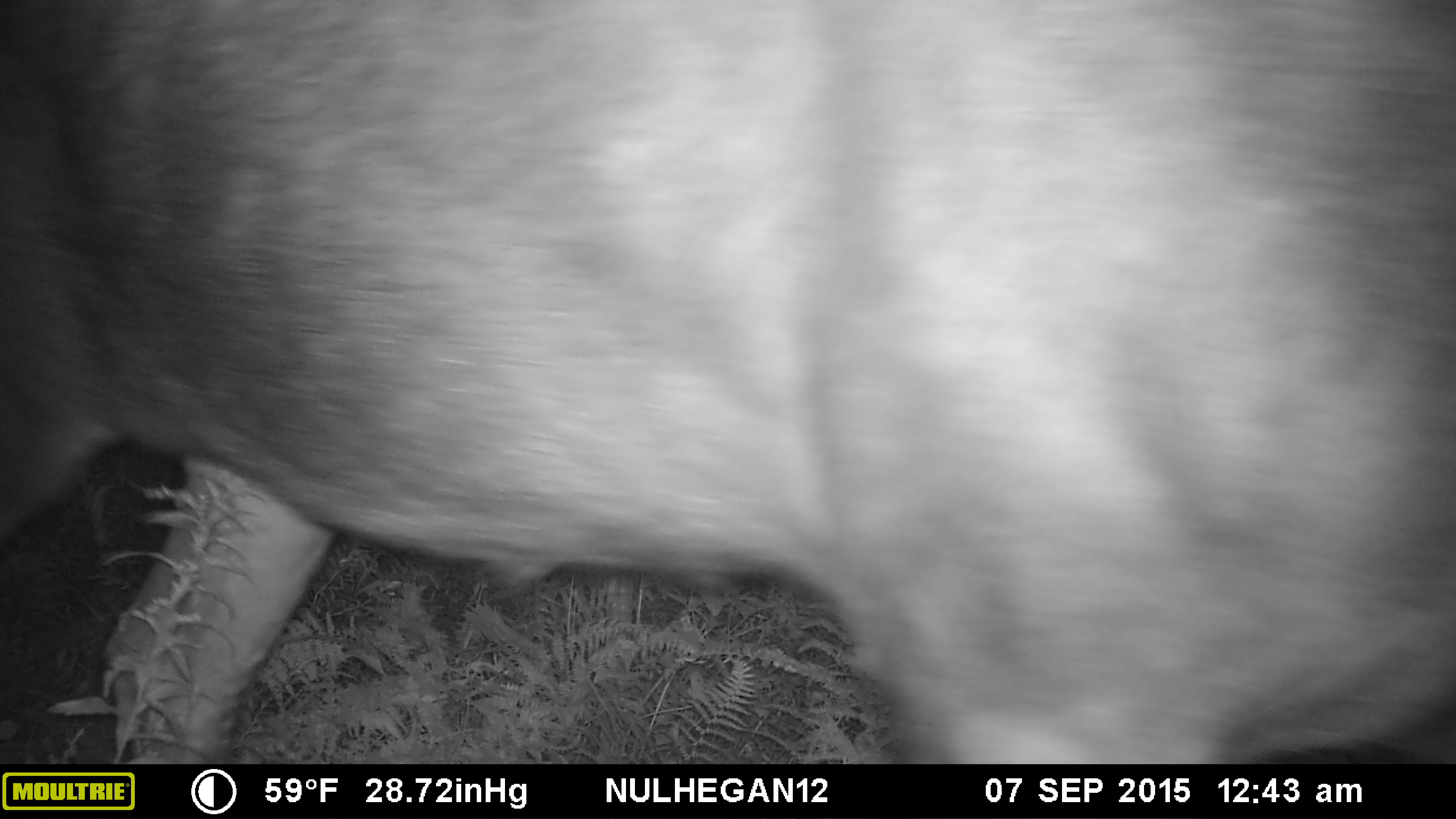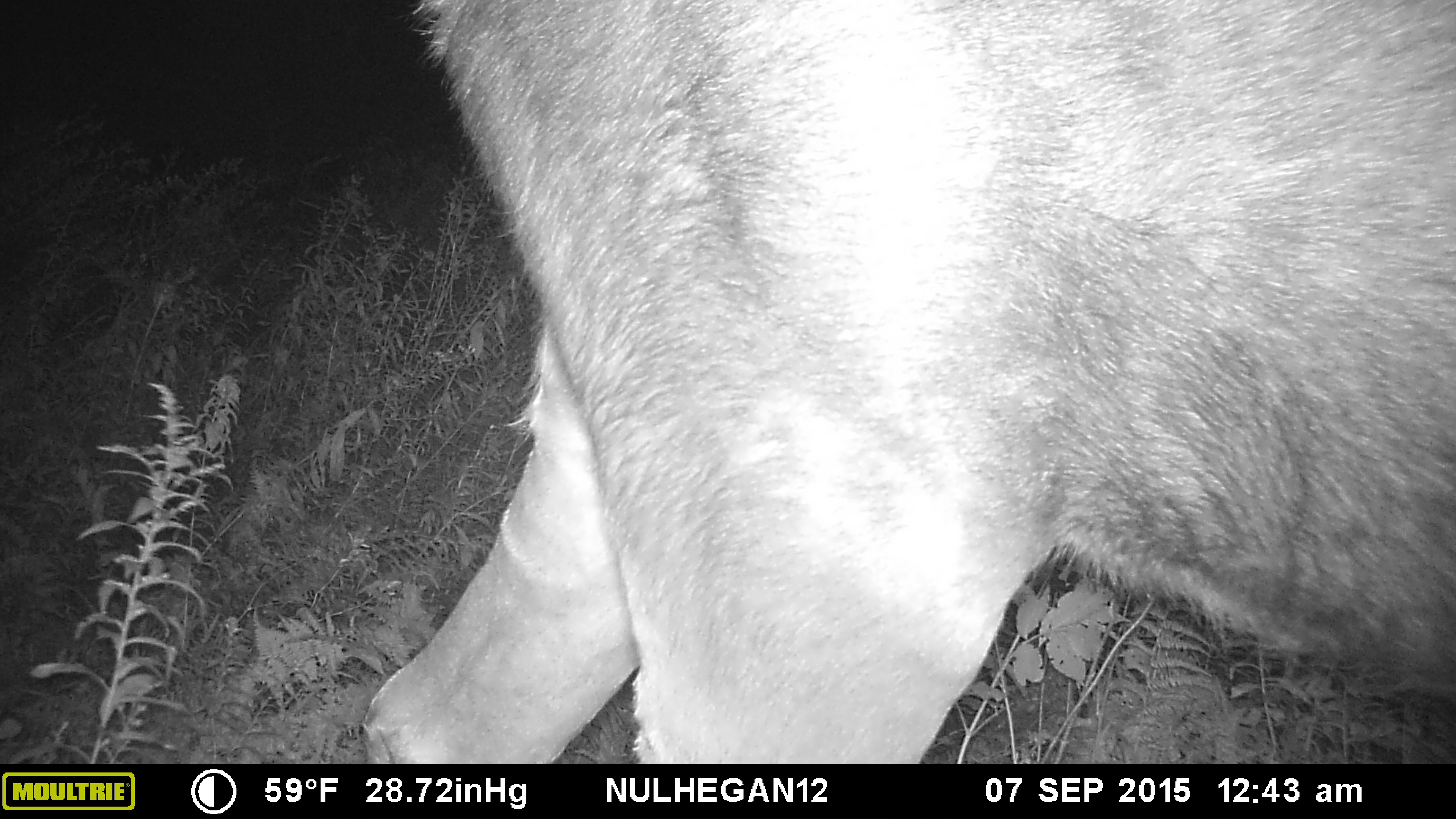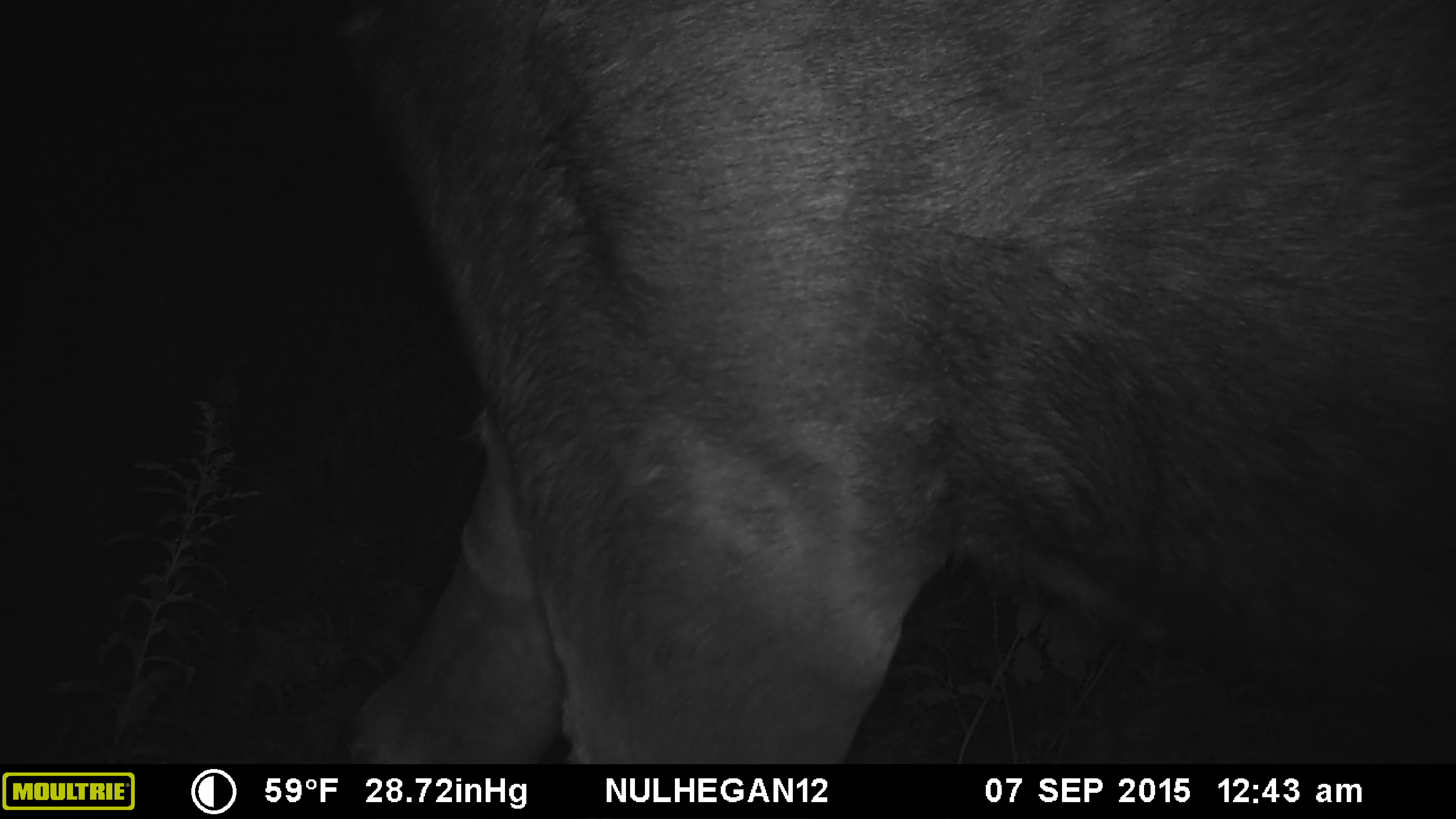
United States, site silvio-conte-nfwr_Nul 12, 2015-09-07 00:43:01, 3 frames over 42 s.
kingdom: Animalia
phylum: Chordata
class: Mammalia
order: Artiodactyla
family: Cervidae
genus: Alces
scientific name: Alces alces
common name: moose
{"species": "moose (Alces alces)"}